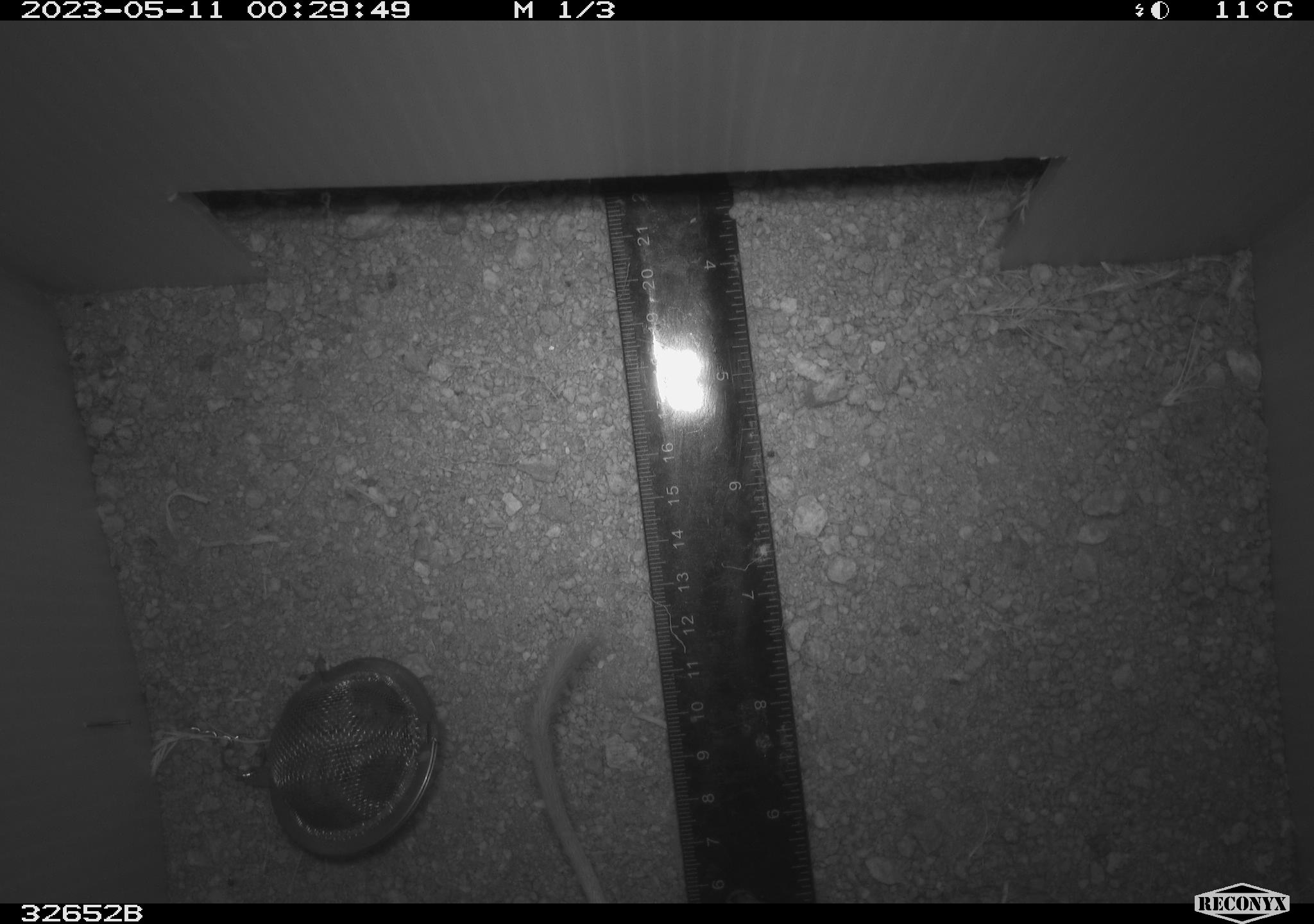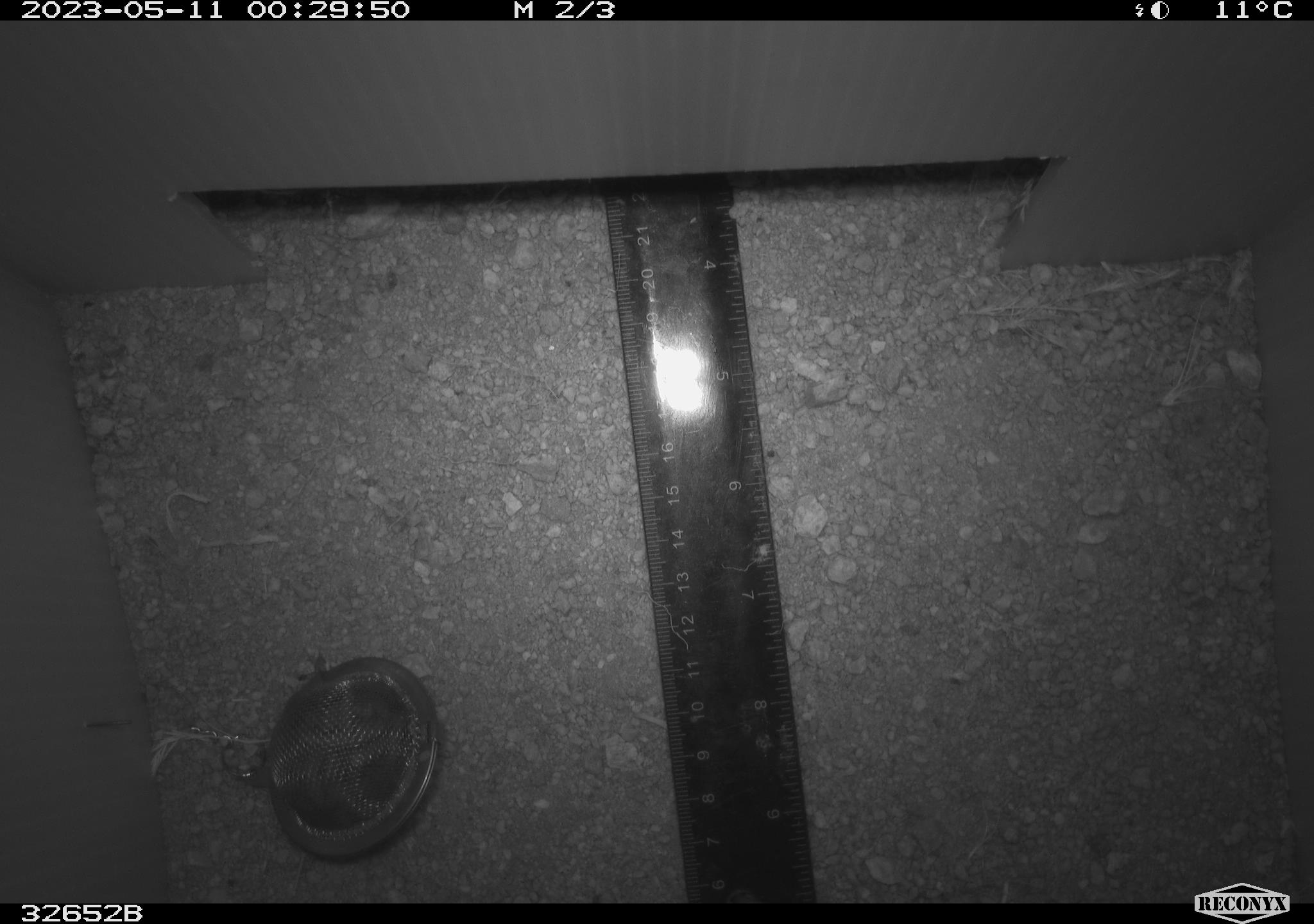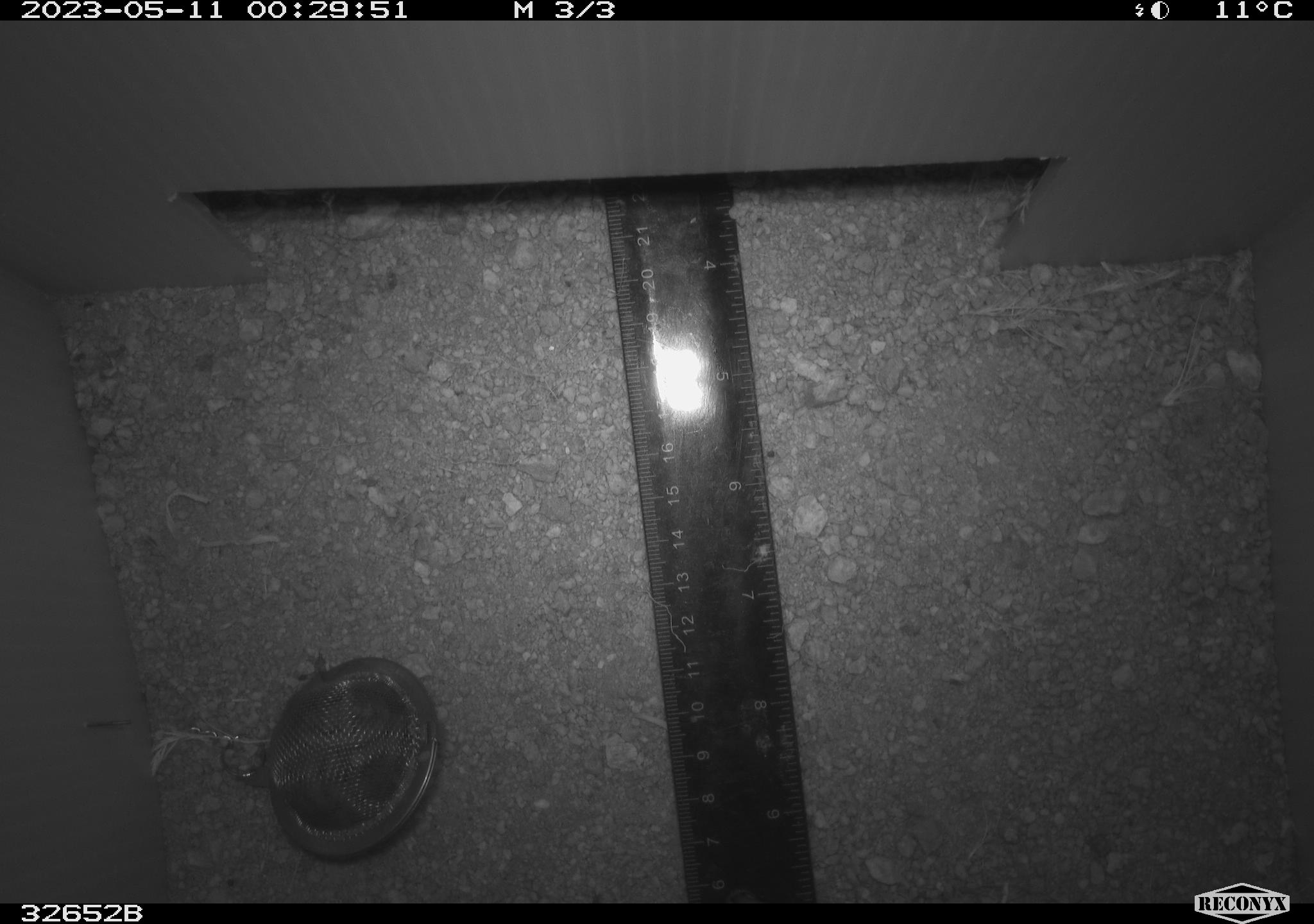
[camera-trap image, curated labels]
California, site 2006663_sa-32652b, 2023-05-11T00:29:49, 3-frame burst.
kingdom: Animalia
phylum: Chordata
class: Mammalia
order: Rodentia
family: Heteromyidae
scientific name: Heteromyidae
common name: kangaroo rats and pocket mice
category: heteromyidae family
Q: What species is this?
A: Heteromyidae family (kangaroo rats and pocket mice) (Heteromyidae).